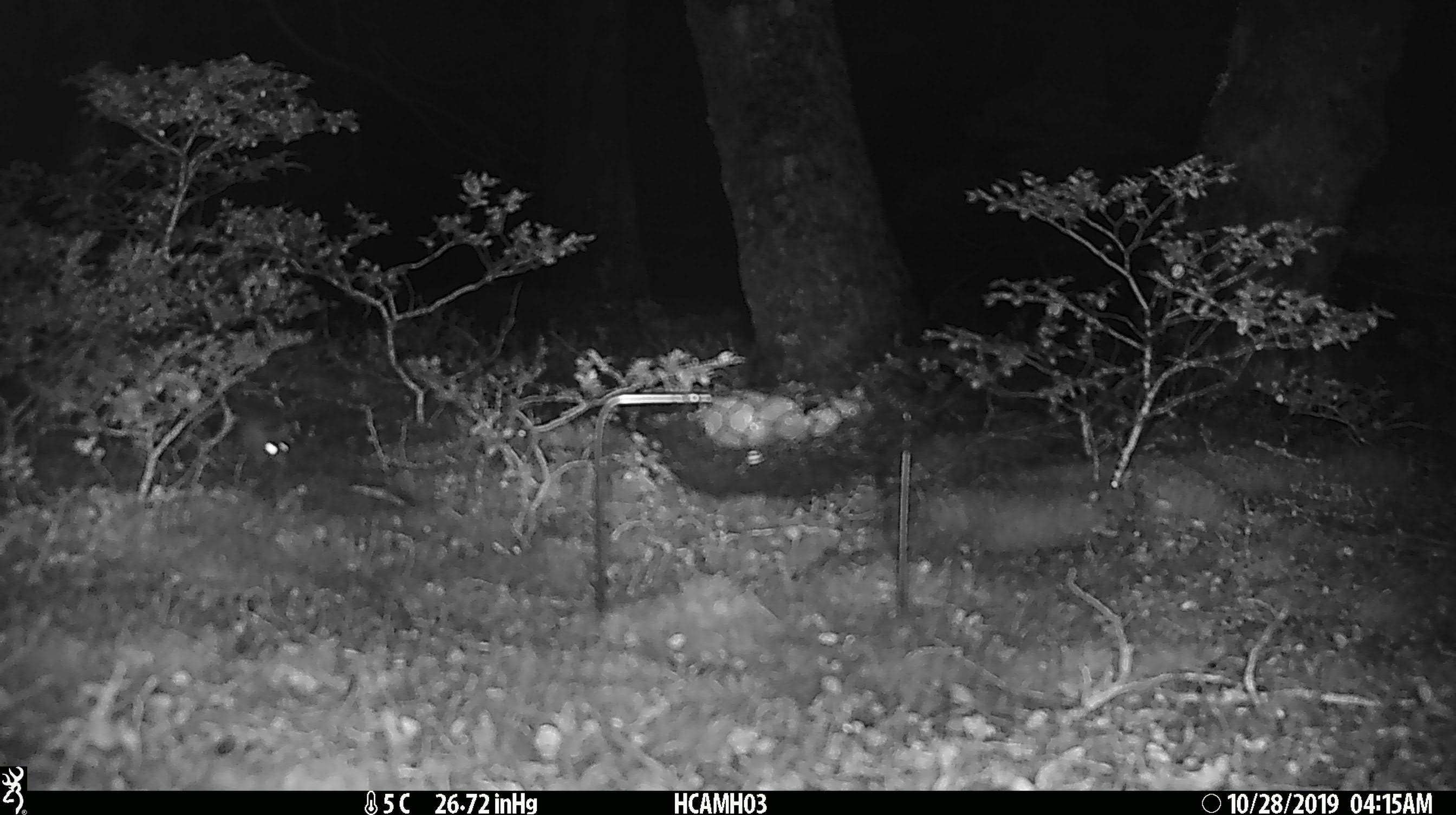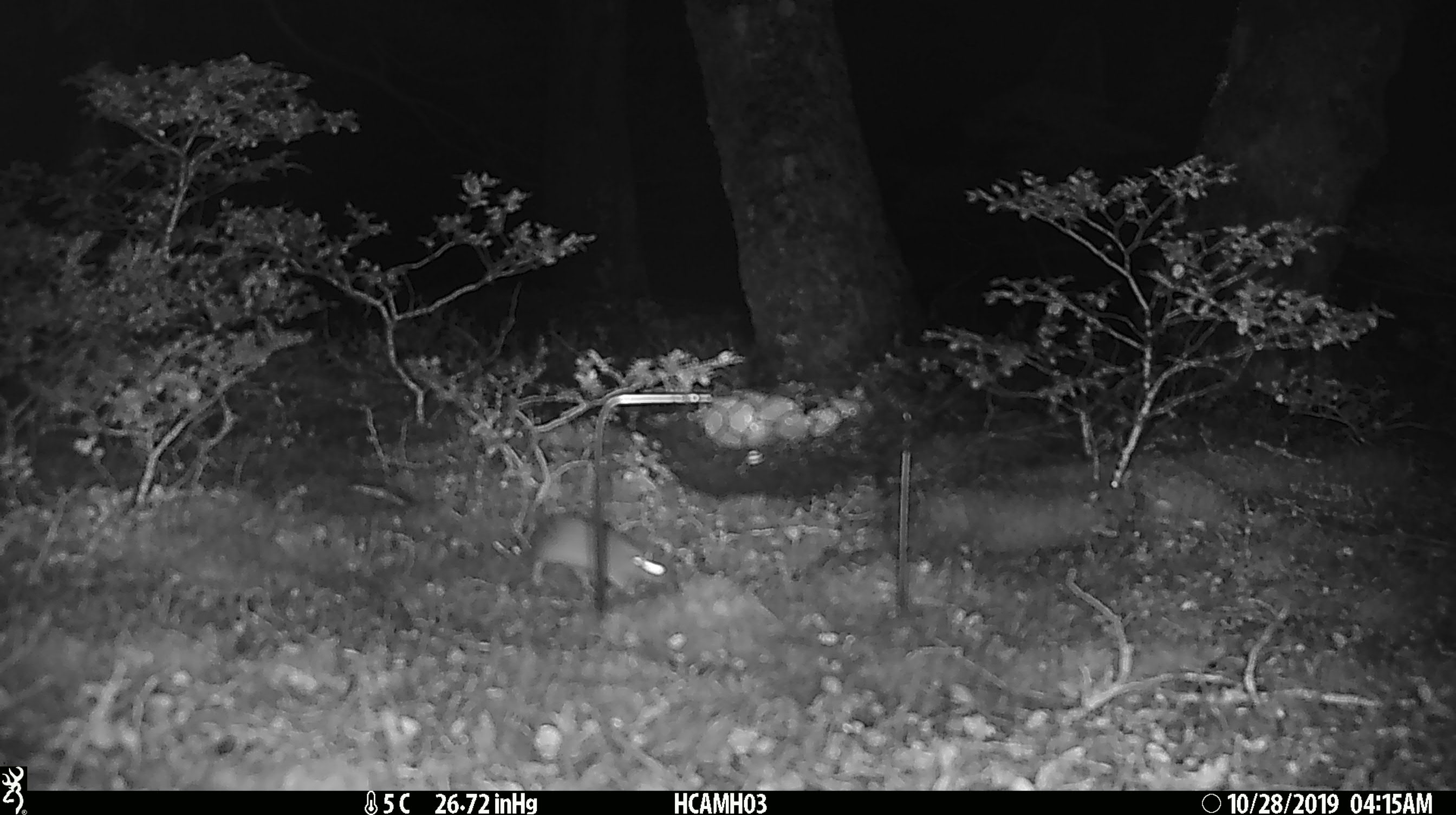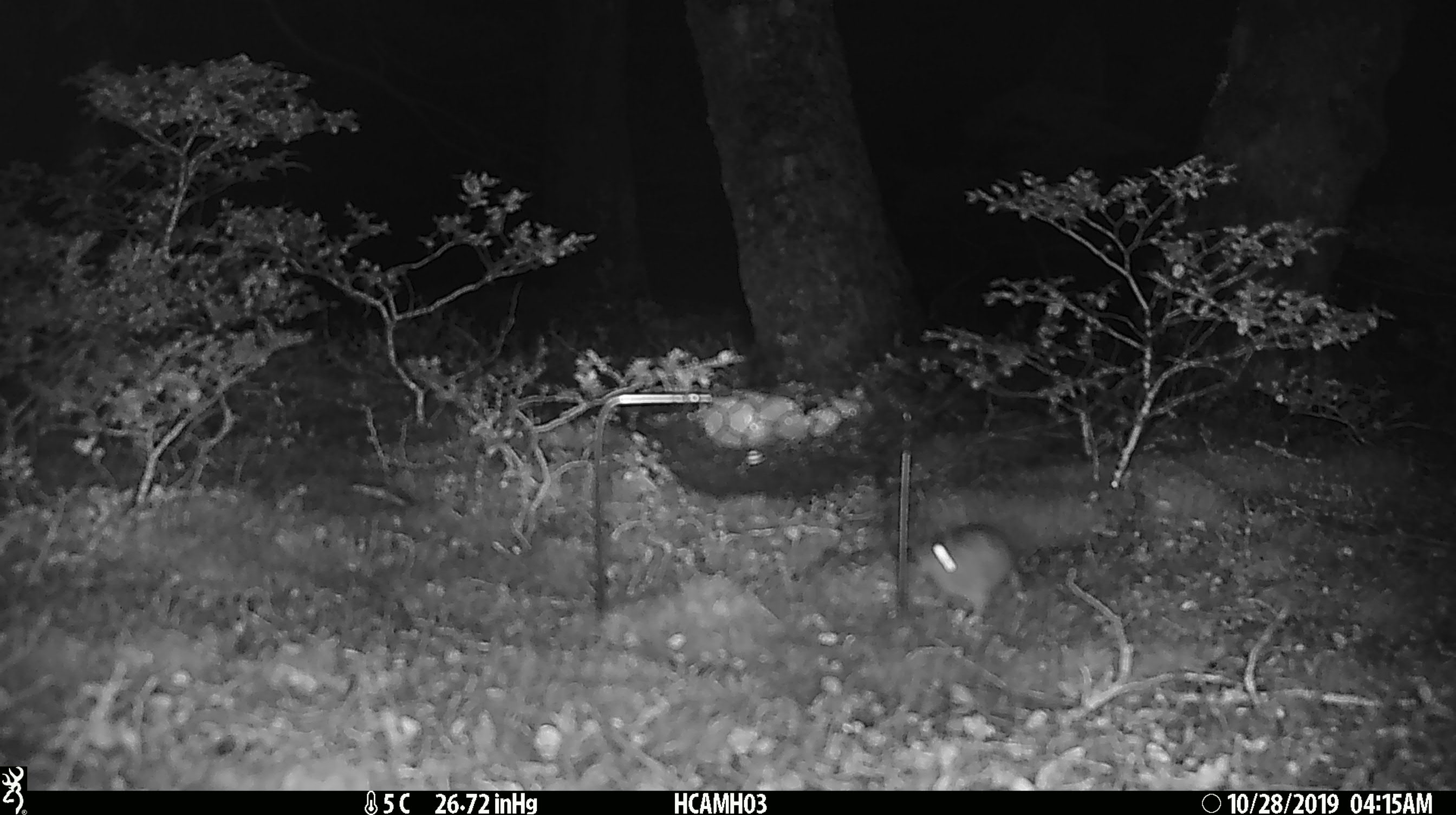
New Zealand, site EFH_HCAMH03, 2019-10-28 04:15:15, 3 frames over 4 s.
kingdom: Animalia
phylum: Chordata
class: Mammalia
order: Rodentia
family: Muridae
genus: Mus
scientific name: Mus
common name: mouse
Mouse (Mus).